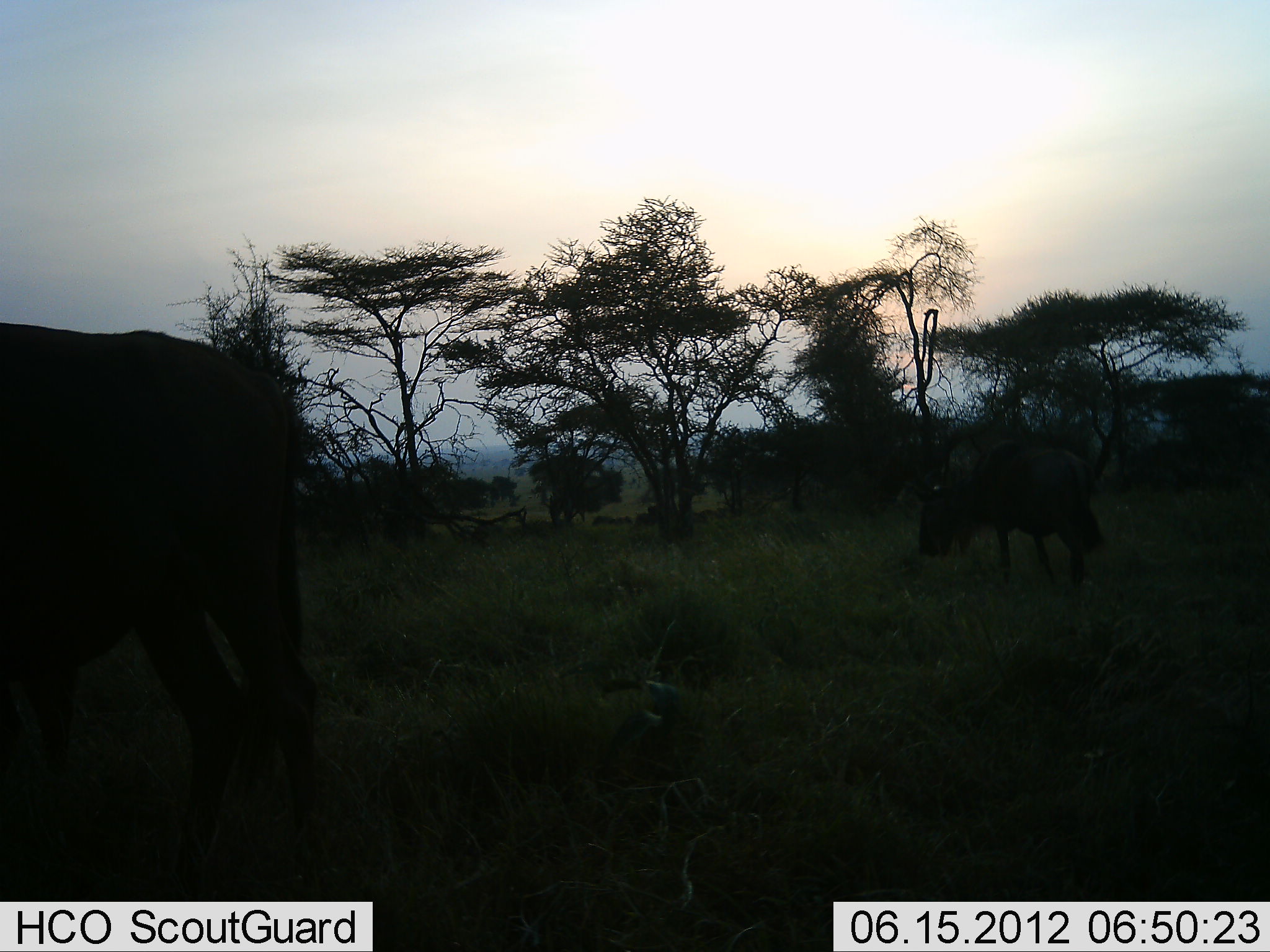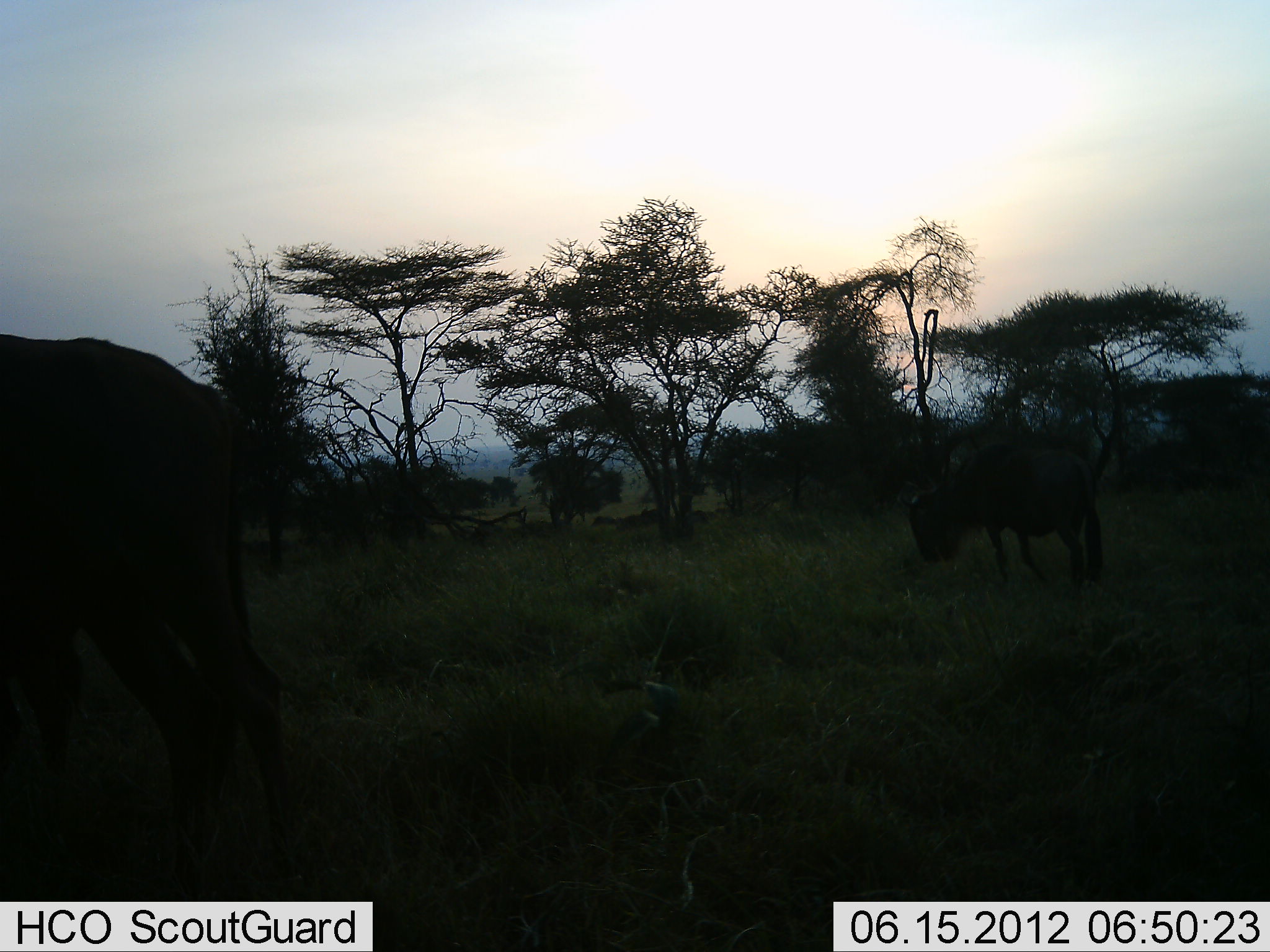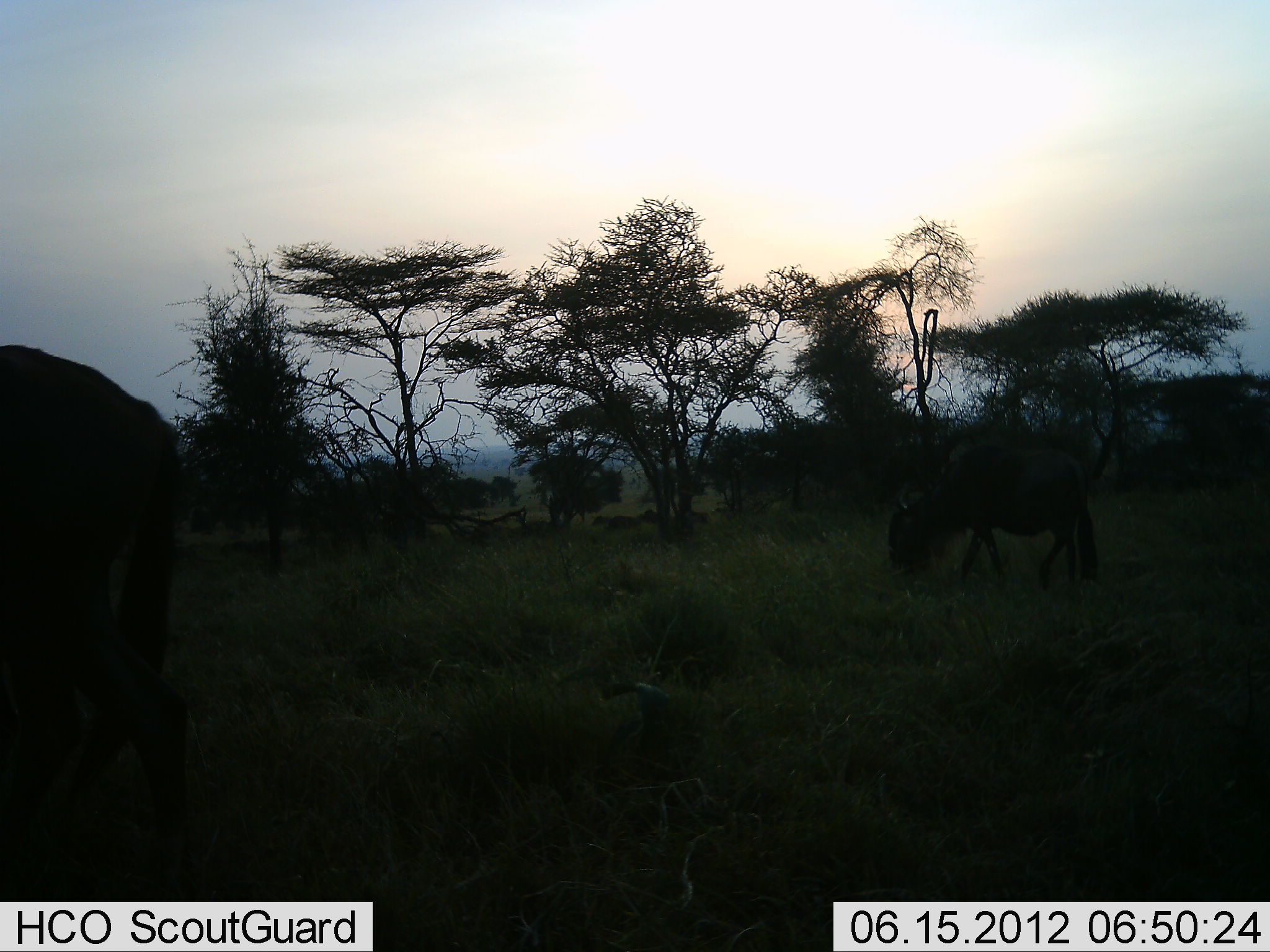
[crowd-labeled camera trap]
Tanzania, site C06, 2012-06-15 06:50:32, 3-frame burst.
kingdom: Animalia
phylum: Chordata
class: Mammalia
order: Artiodactyla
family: Bovidae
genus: Connochaetes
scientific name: Connochaetes taurinus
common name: blue wildebeest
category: wildebeest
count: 5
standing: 10%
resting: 0%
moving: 60%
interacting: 0%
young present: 0%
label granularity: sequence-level